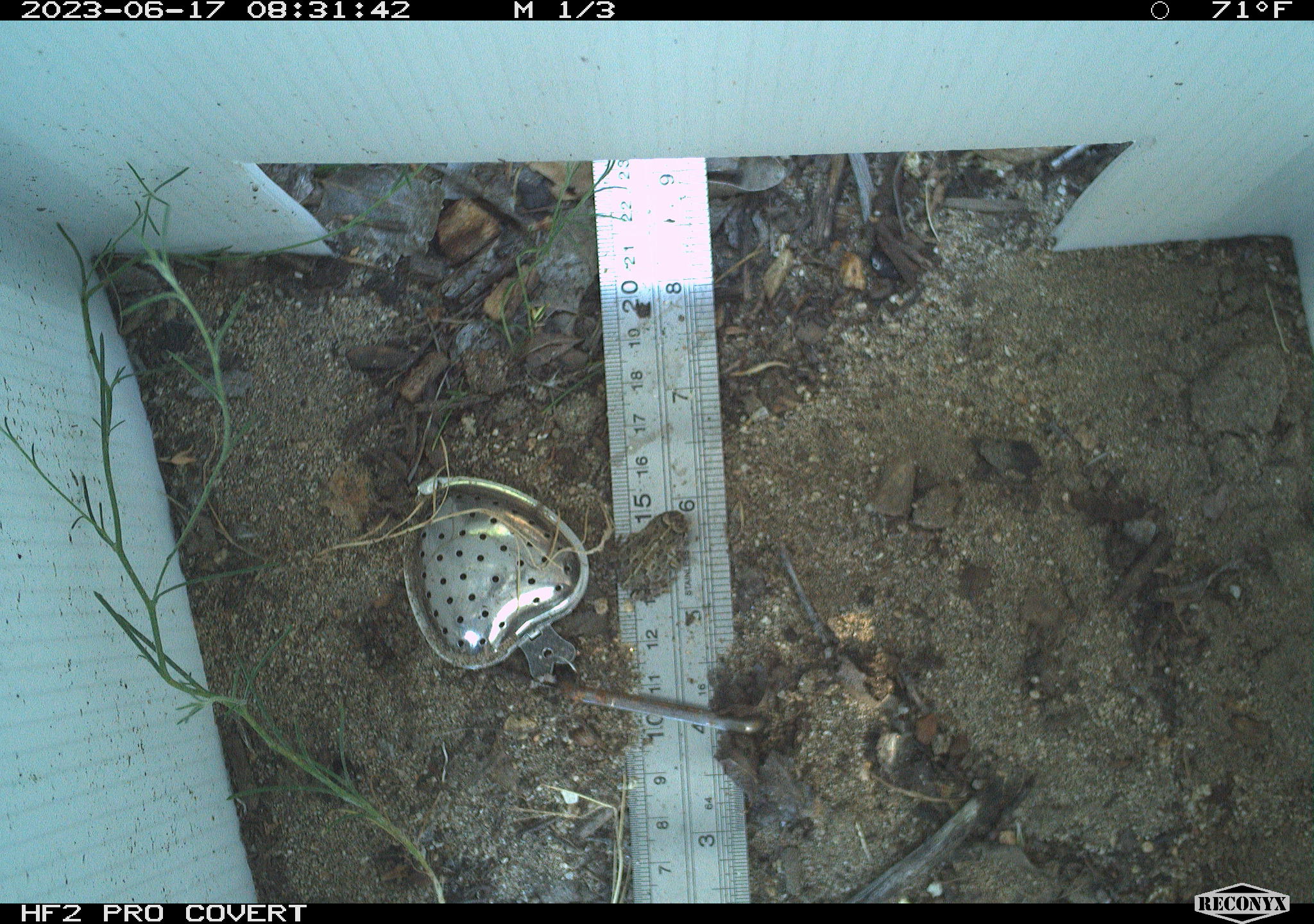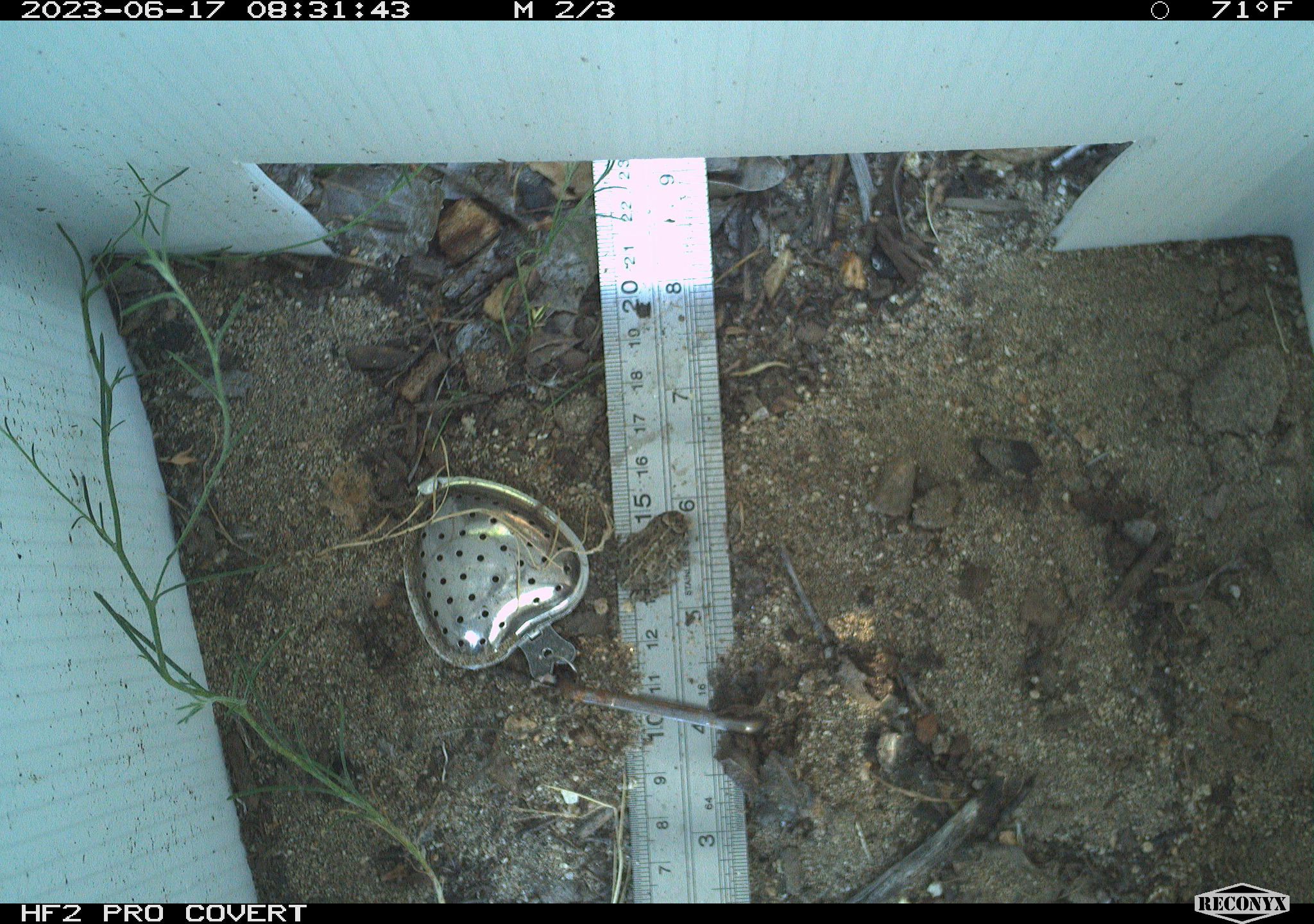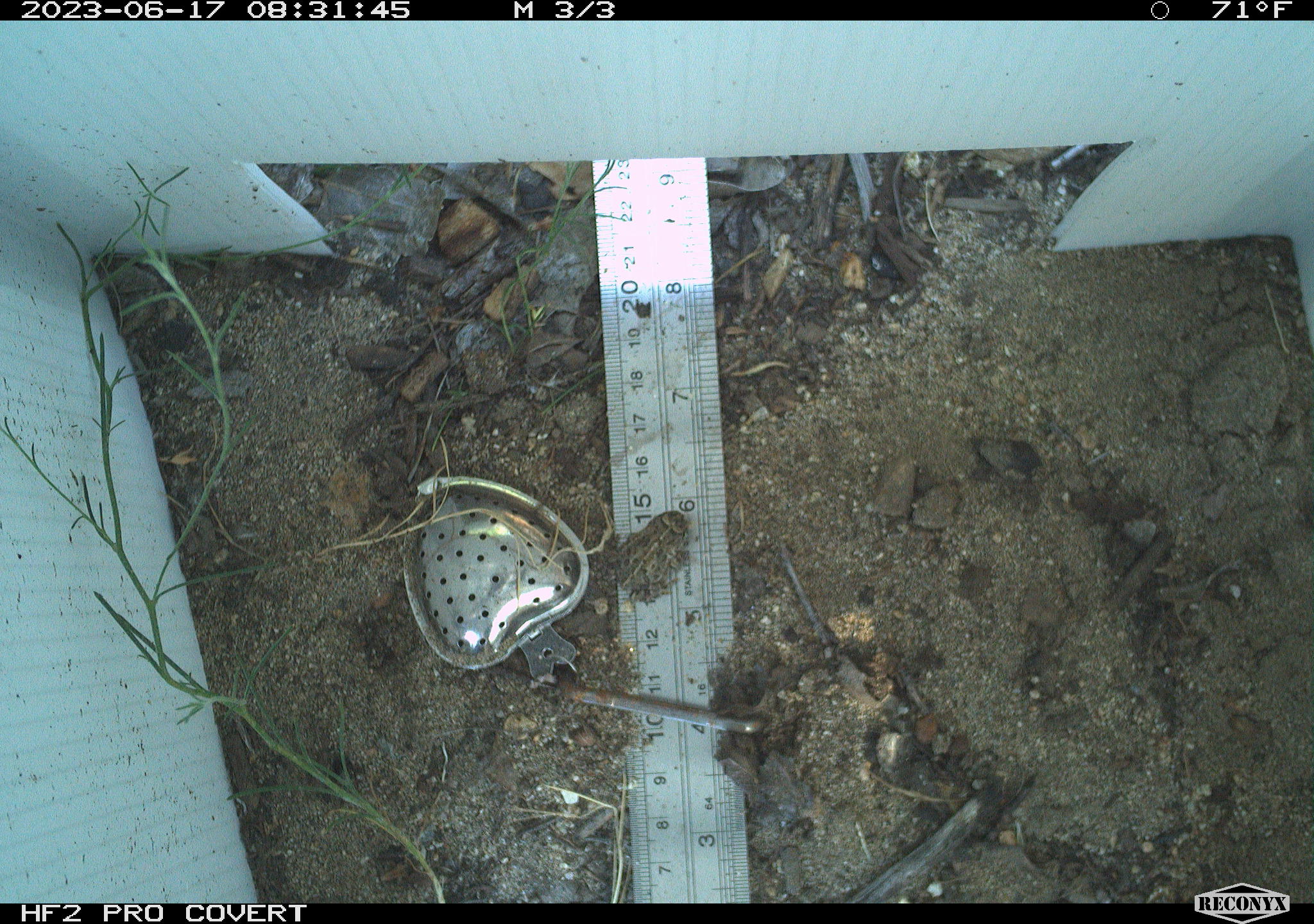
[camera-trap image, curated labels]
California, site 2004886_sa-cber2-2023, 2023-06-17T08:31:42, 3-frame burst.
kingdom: Animalia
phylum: Chordata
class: Amphibia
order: Anura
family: Bufonidae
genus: Anaxyrus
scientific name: Anaxyrus boreas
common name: western toad